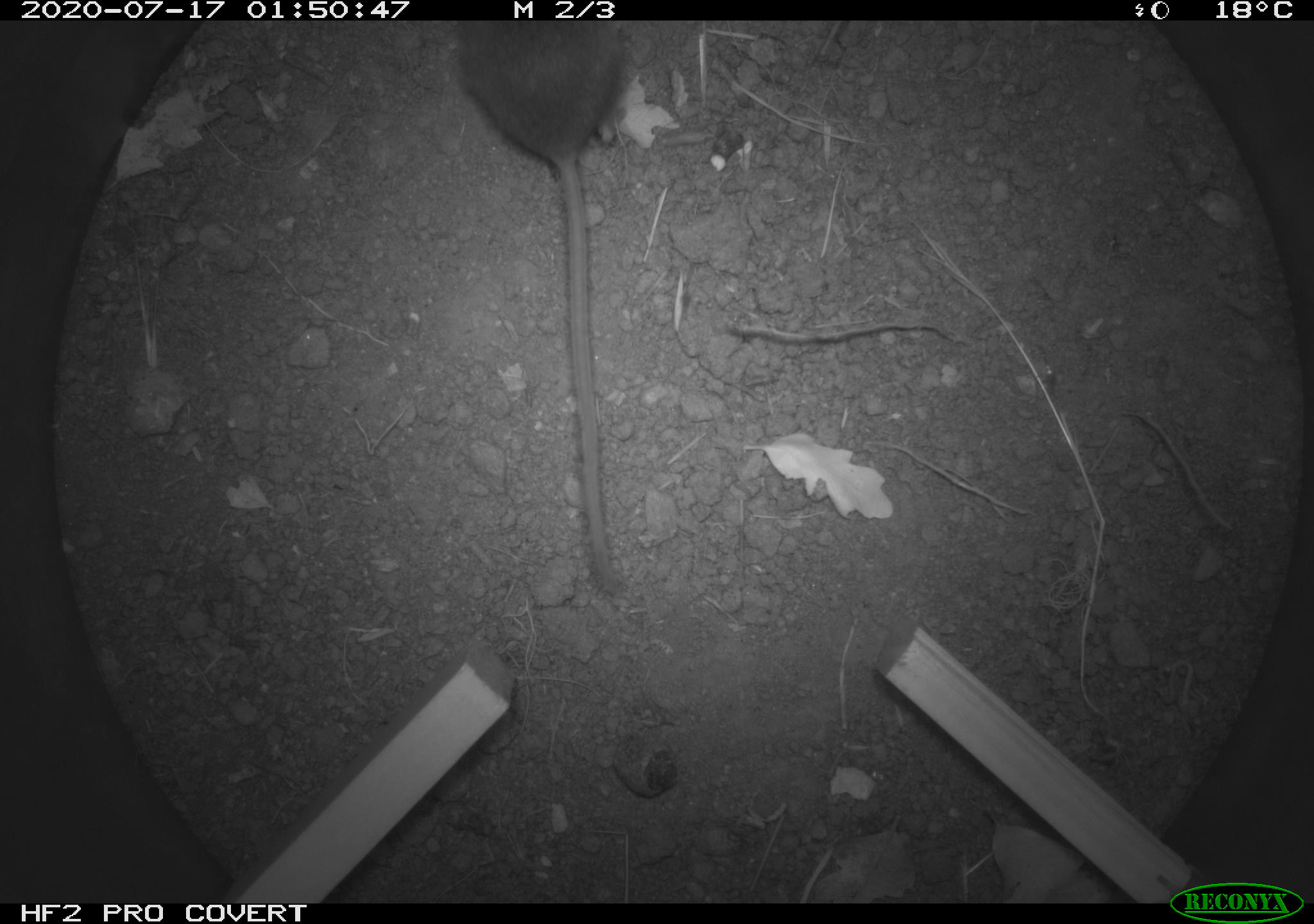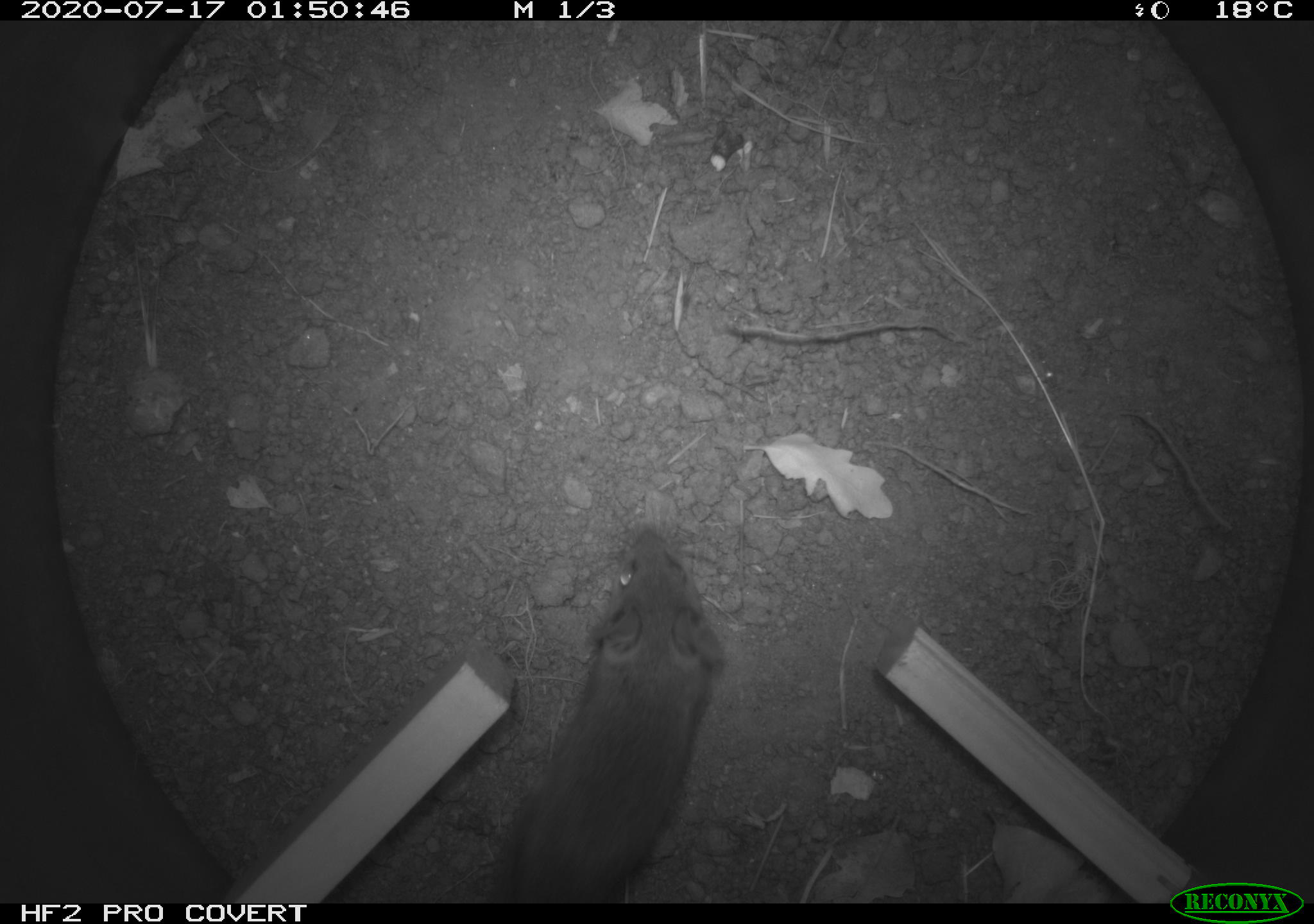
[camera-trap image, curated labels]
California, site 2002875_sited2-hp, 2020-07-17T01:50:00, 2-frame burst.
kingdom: Animalia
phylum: Chordata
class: Mammalia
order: Rodentia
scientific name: Rodentia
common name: rodent